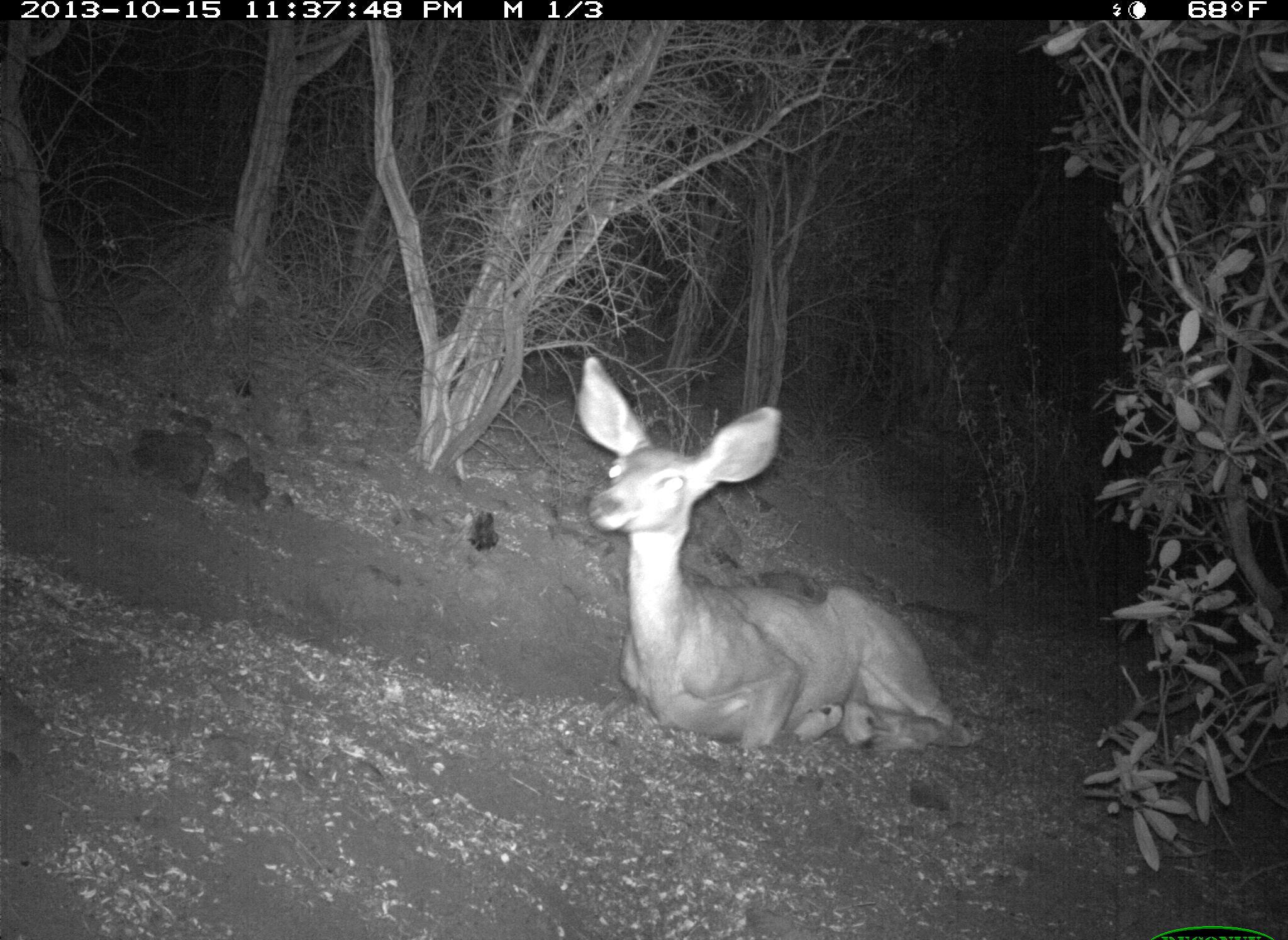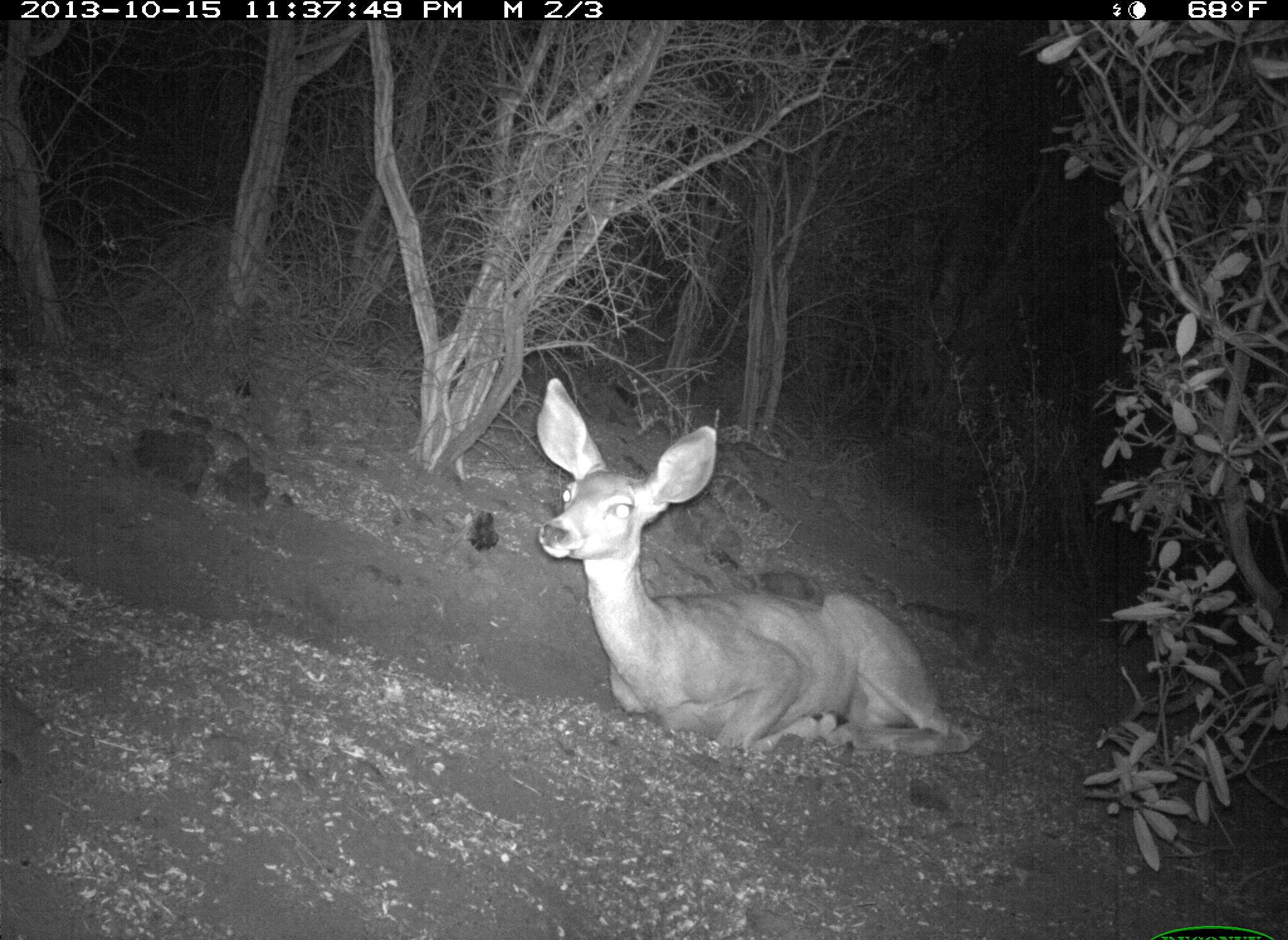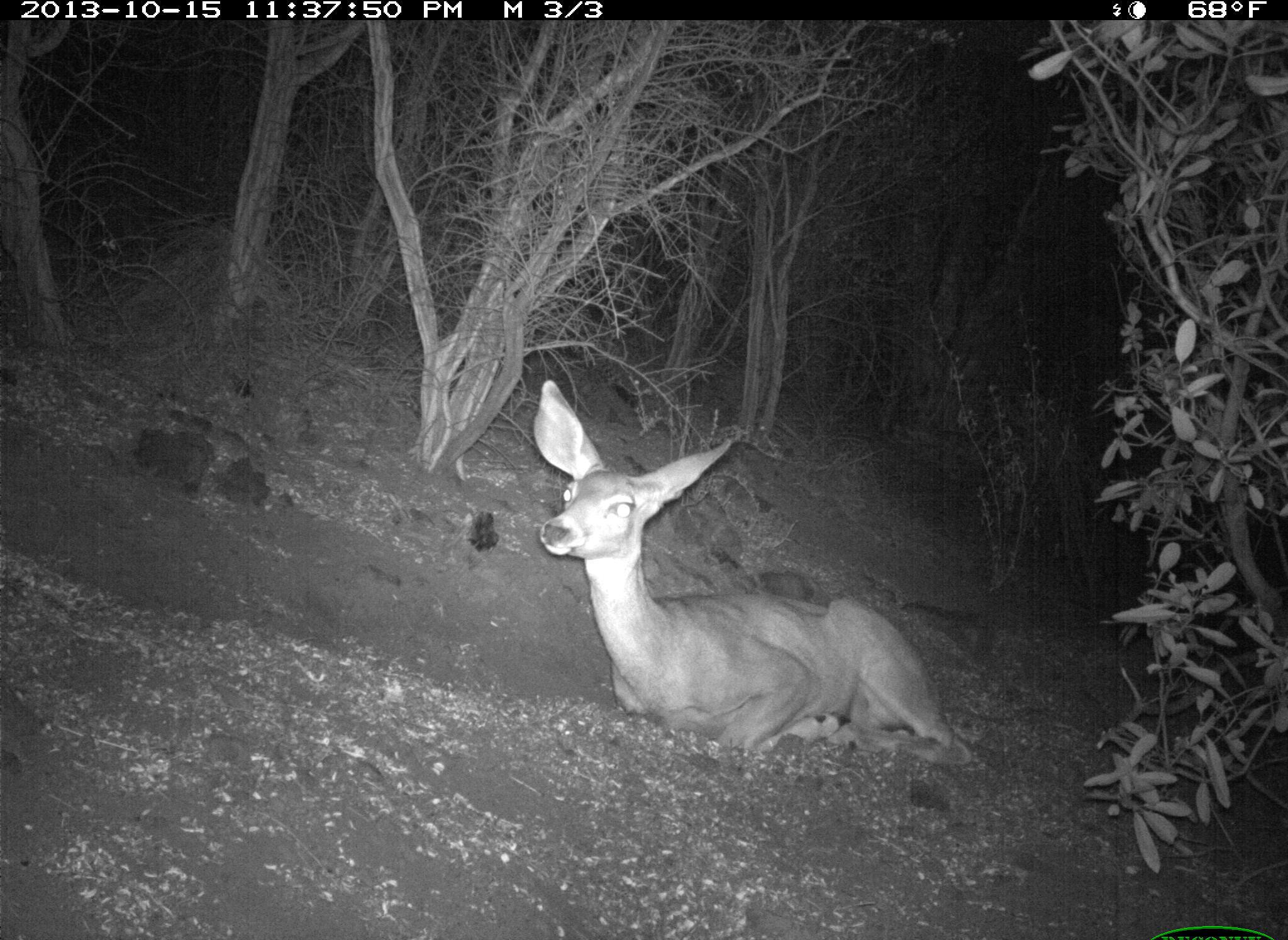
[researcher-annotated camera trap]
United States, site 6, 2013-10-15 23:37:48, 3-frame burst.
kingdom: Animalia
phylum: Chordata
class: Mammalia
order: Artiodactyla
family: Cervidae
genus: Odocoileus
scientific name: Odocoileus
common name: deer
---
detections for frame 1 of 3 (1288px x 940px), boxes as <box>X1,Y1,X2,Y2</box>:
deer: <box>576,353,975,756</box>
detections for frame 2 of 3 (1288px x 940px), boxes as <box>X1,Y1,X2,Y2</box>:
deer: <box>535,376,975,756</box>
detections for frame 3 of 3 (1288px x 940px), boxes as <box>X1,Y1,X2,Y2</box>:
deer: <box>532,378,975,769</box>